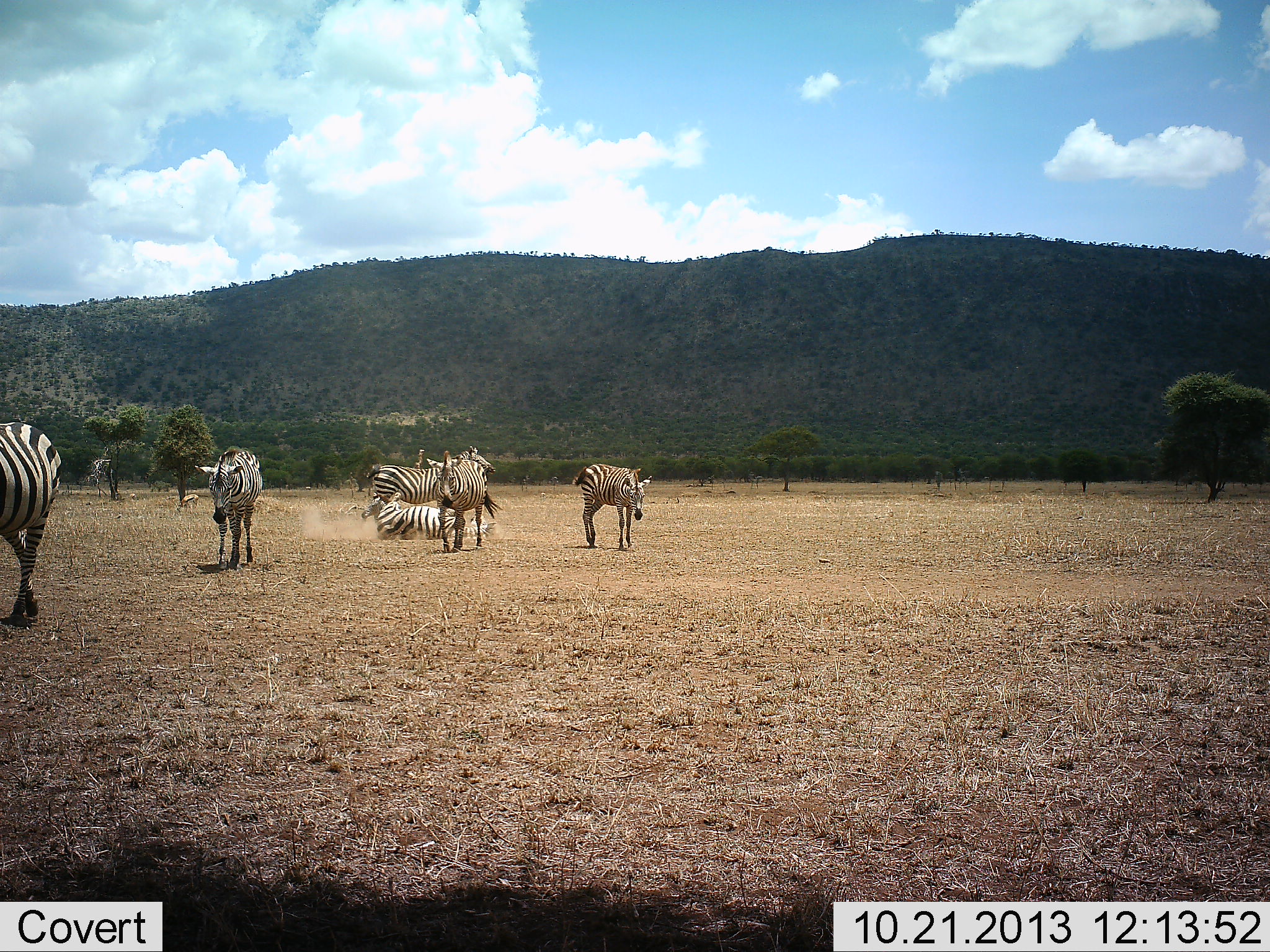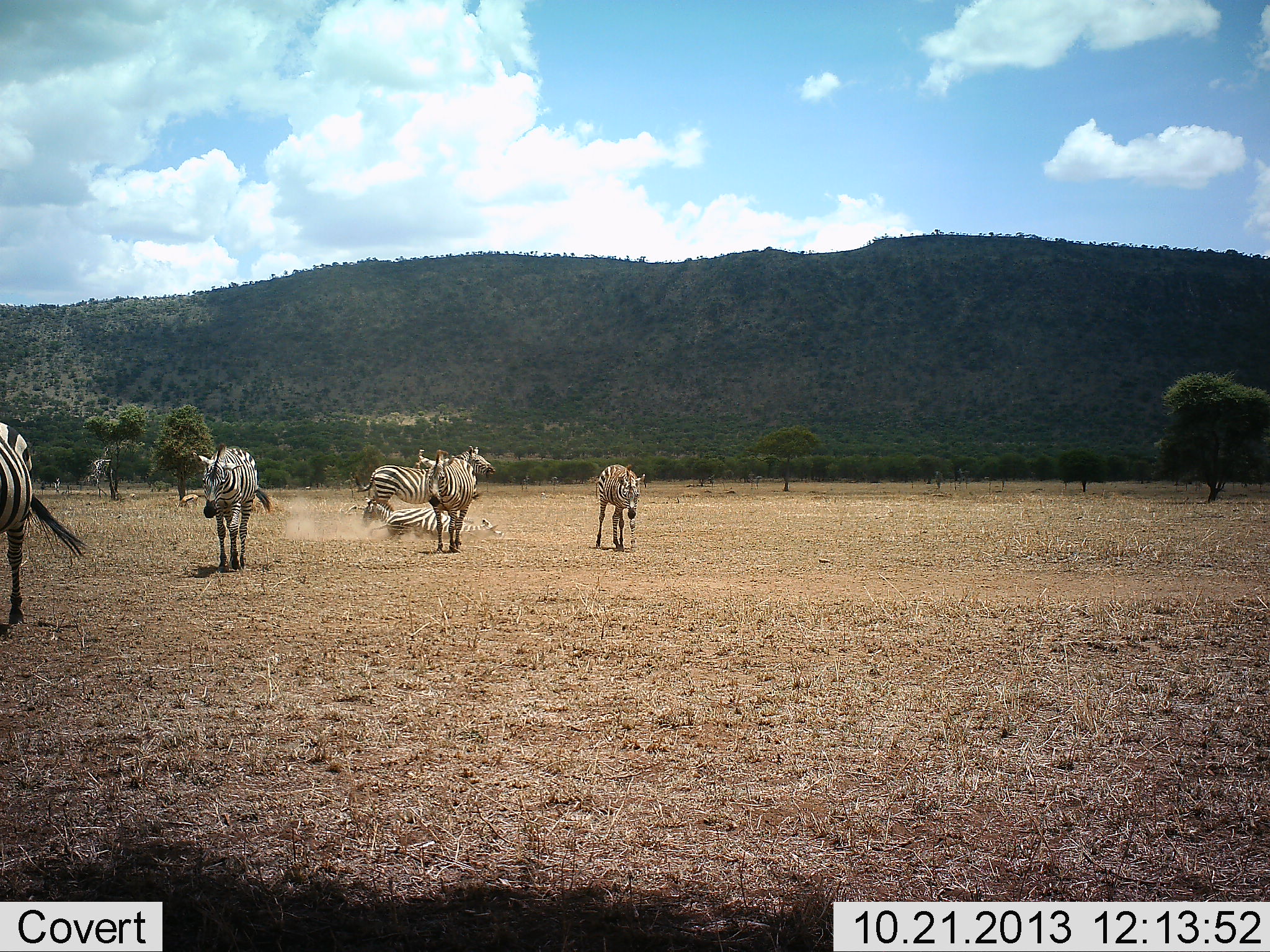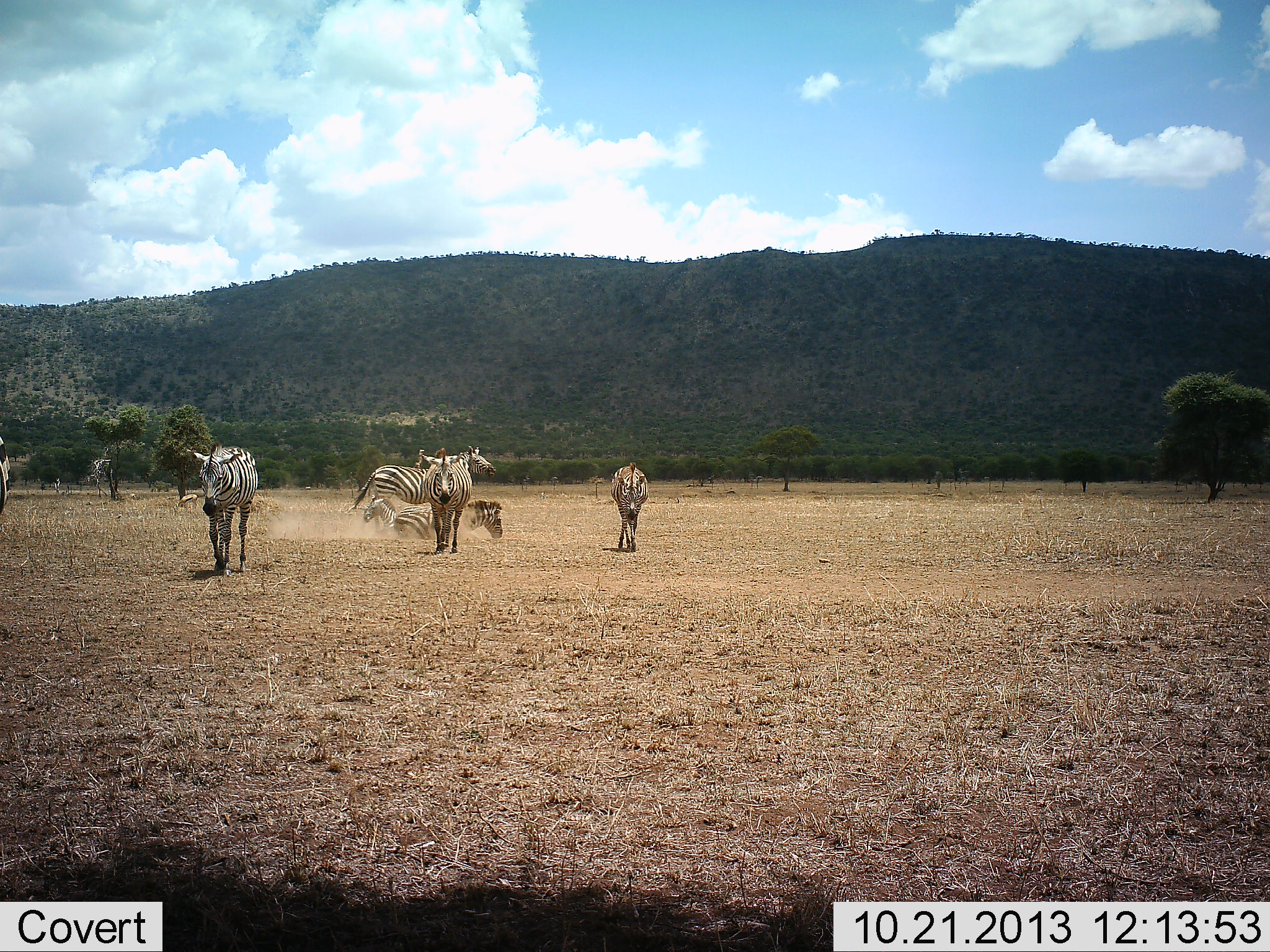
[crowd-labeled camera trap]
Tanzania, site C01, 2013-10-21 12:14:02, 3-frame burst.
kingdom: Animalia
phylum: Chordata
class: Mammalia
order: Perissodactyla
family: Equidae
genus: Equus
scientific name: Equus quagga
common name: plains zebra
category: zebra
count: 7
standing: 40%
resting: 40%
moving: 100%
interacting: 20%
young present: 30%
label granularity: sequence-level